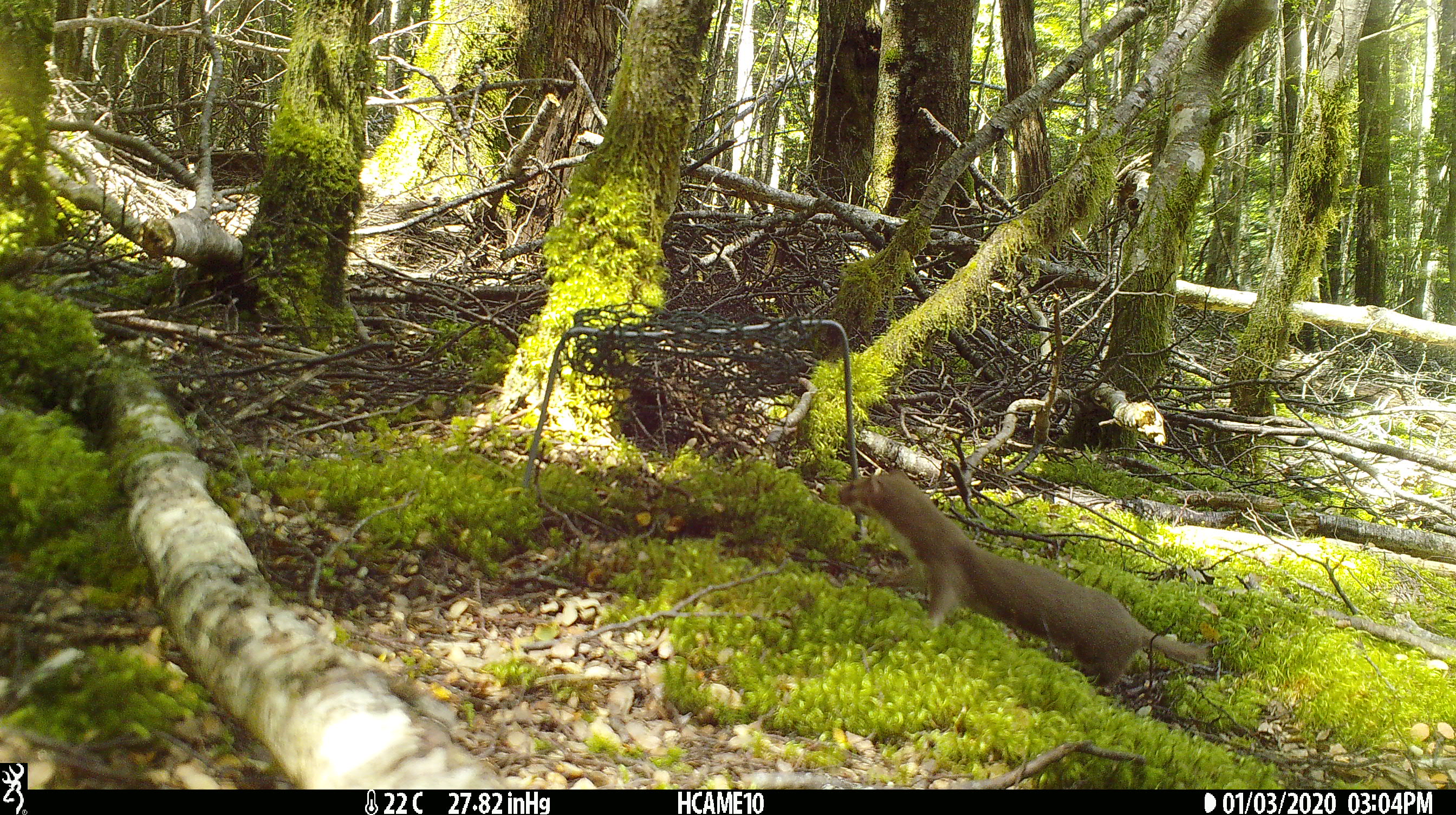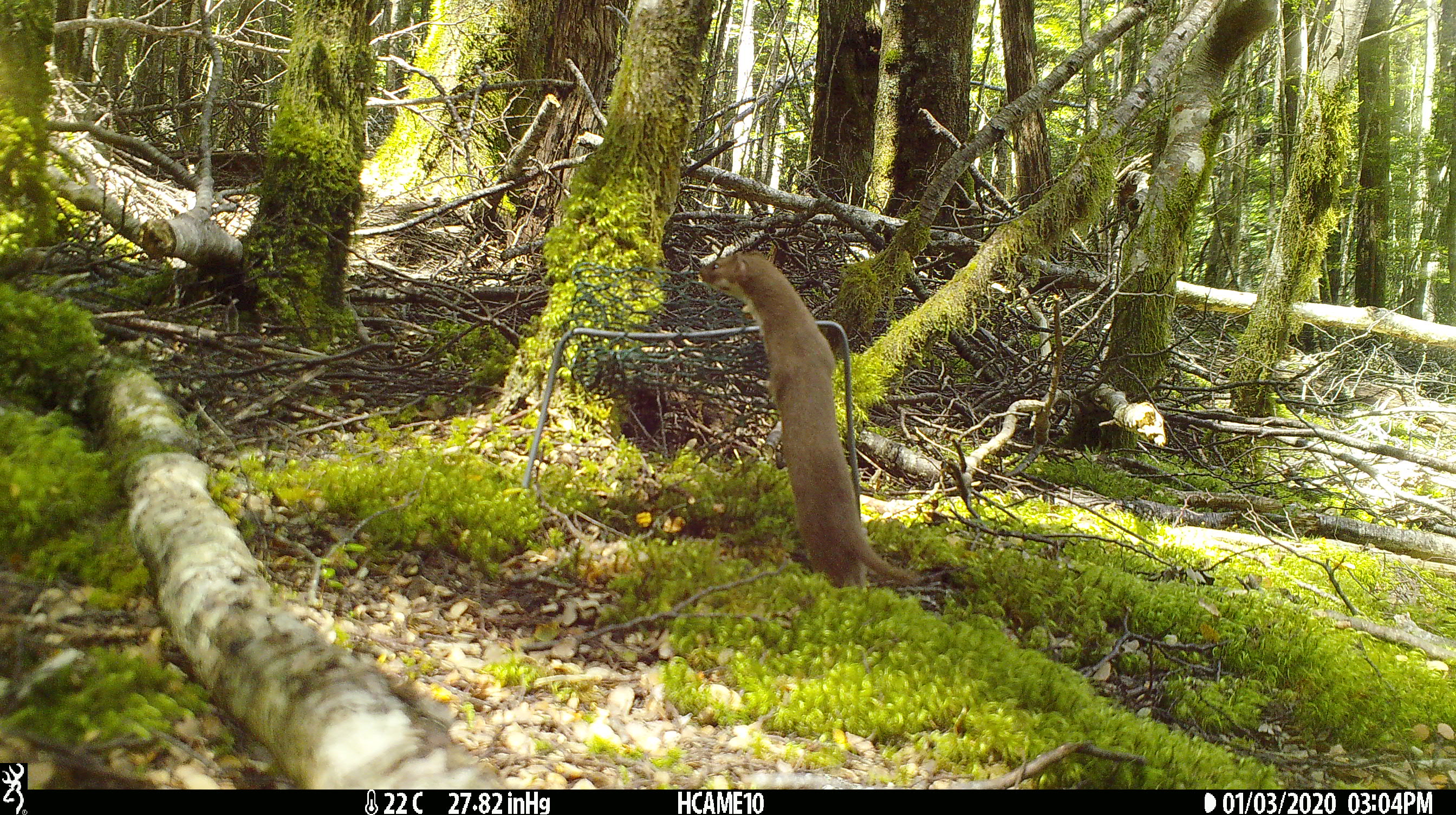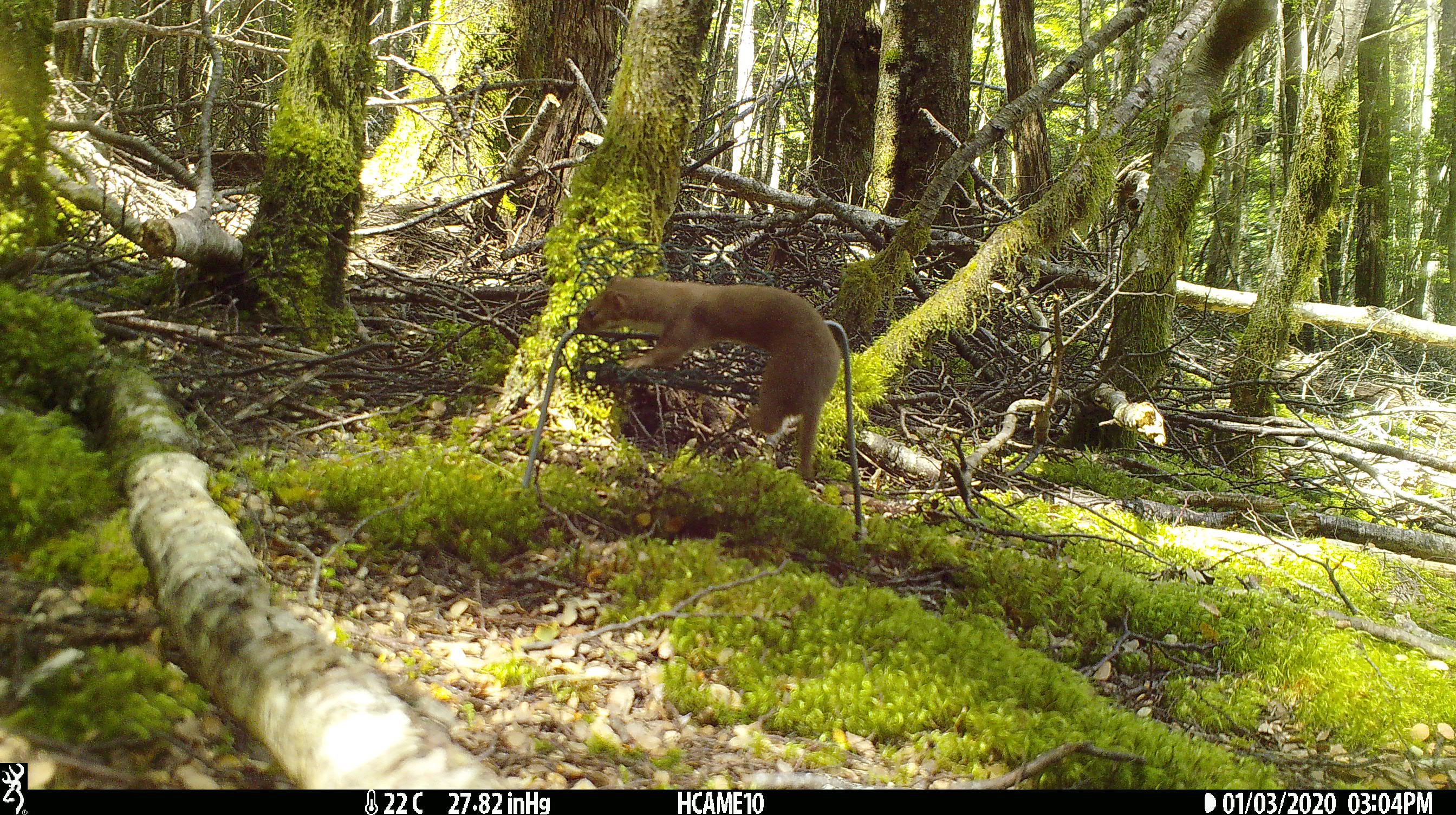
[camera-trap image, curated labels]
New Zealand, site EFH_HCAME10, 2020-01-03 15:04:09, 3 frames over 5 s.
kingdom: Animalia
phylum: Chordata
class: Mammalia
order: Carnivora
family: Mustelidae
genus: Mustela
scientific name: Mustela nivalis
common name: least weasel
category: weasel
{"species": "weasel (least weasel) (Mustela nivalis)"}